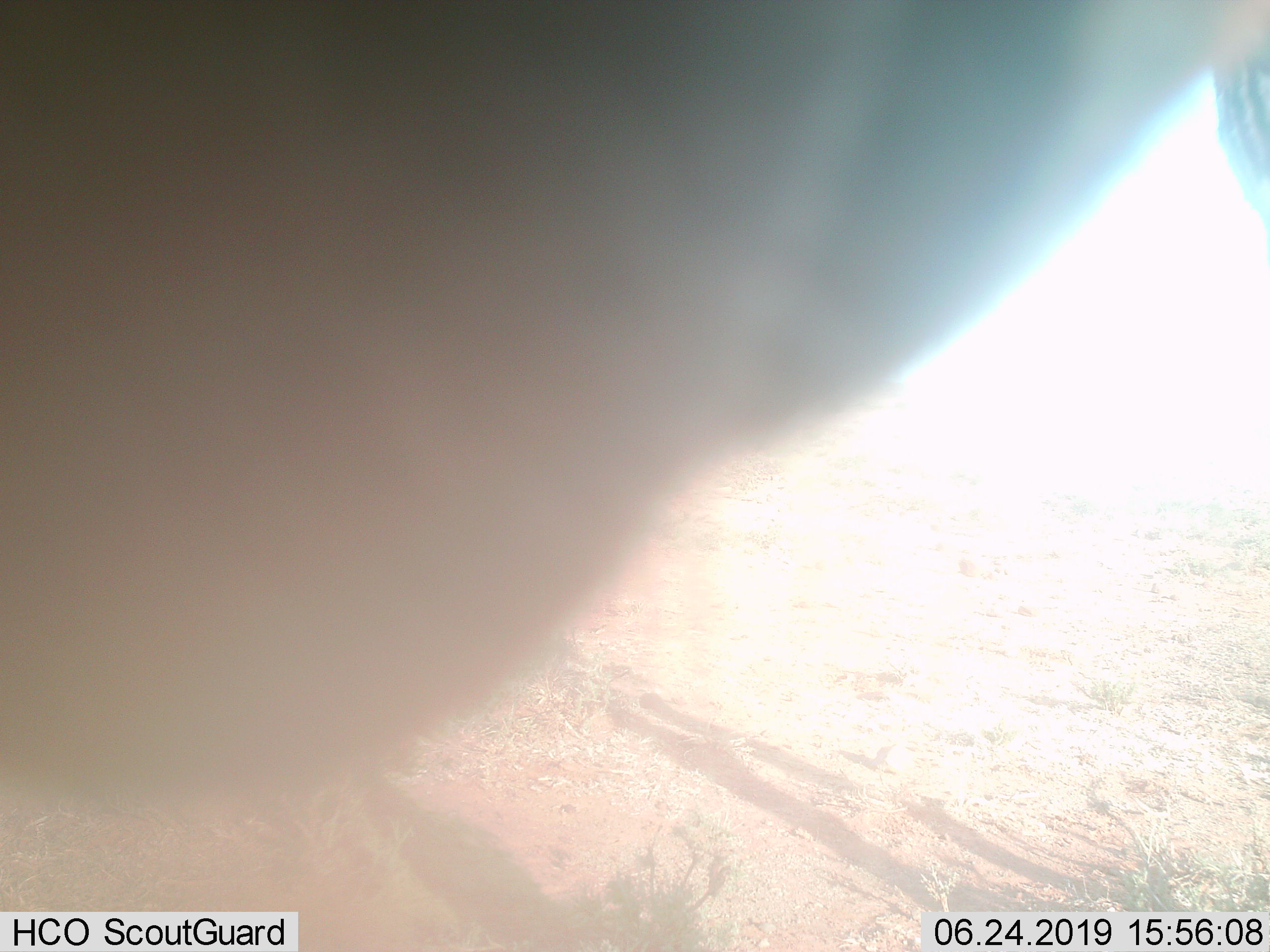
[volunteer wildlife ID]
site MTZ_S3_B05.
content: unidentified animal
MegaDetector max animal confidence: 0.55